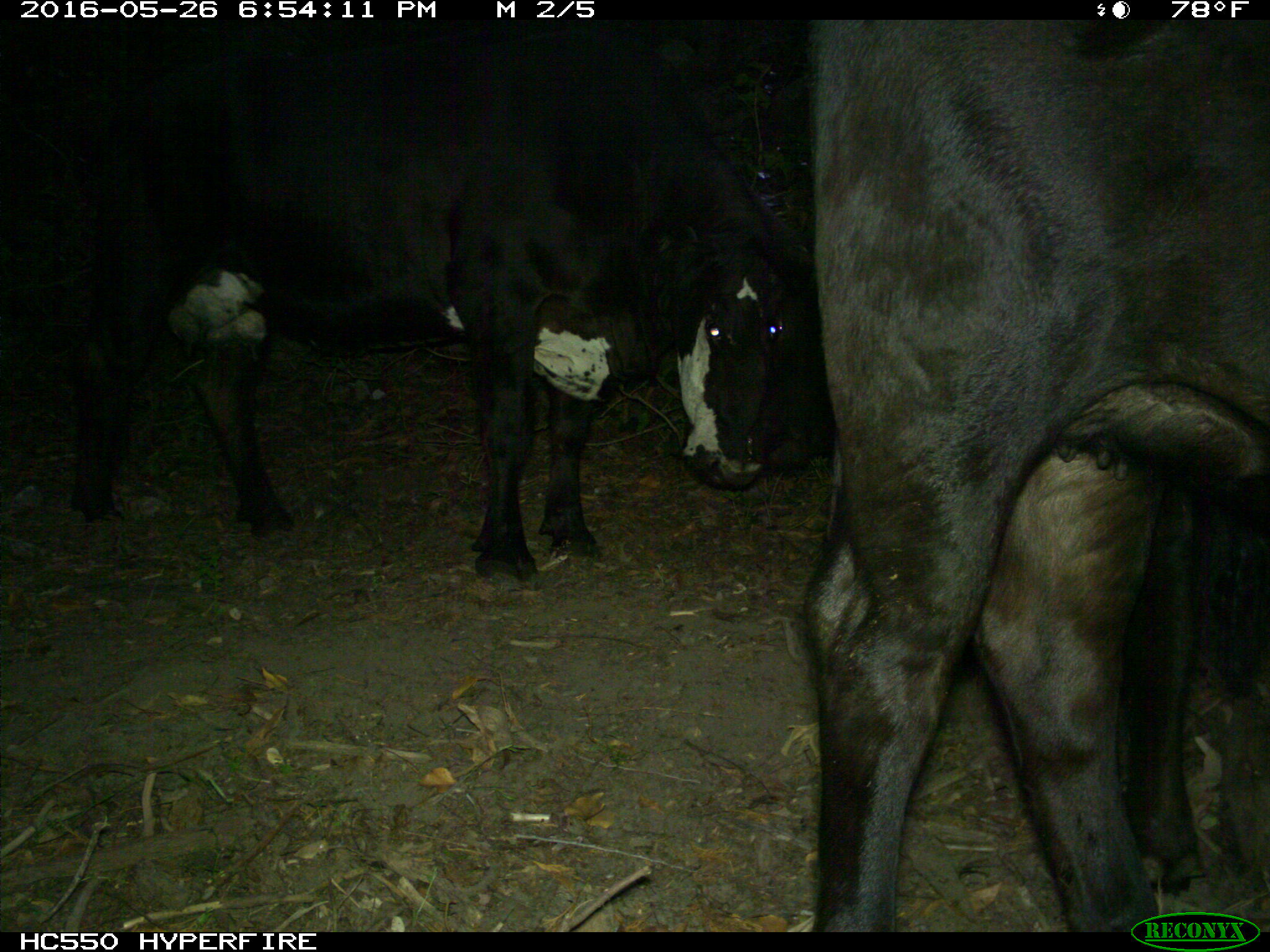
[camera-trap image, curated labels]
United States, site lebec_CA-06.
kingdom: Animalia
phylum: Chordata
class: Mammalia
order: Artiodactyla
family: Bovidae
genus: Bos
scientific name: Bos taurus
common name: domestic cow